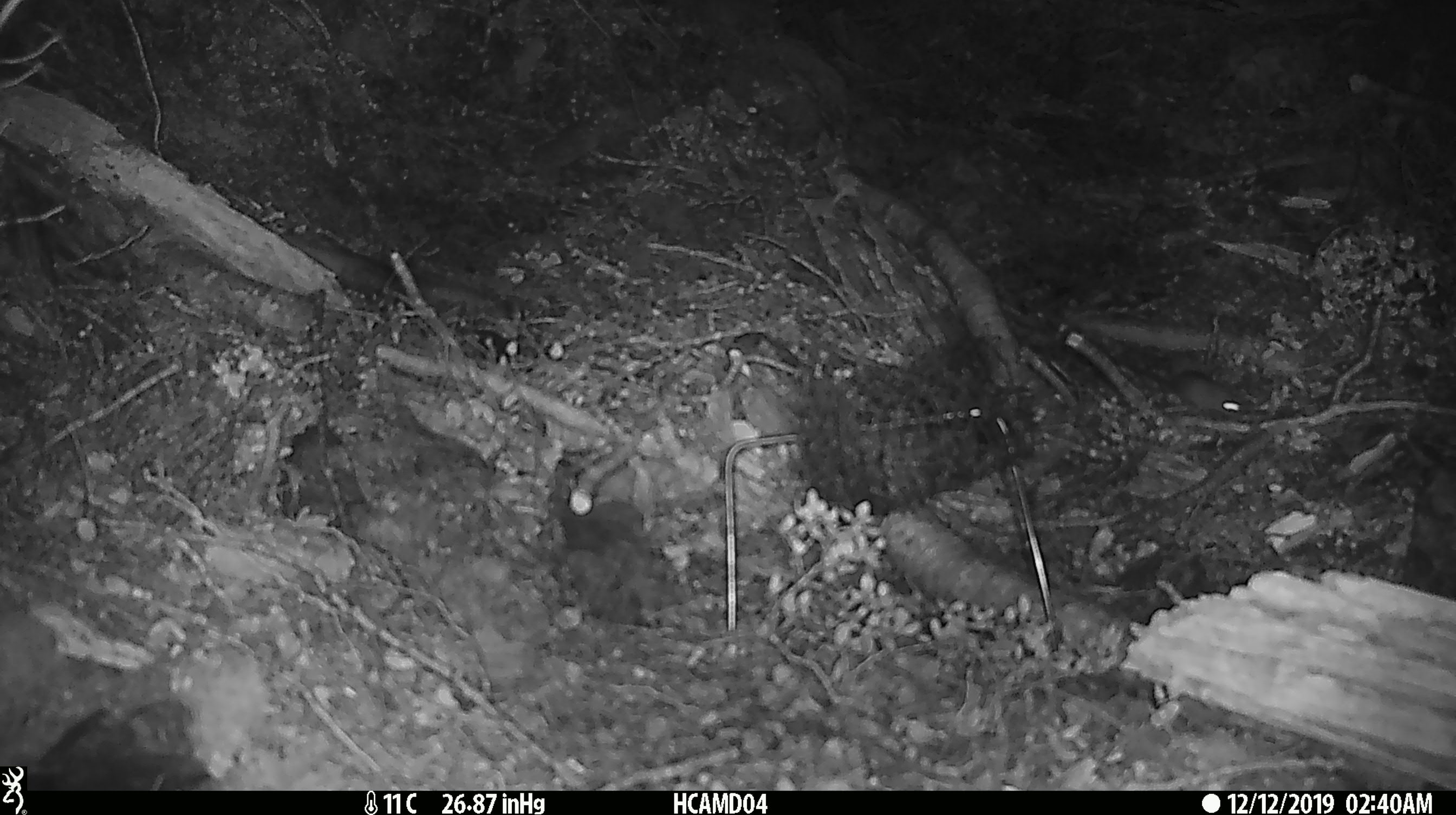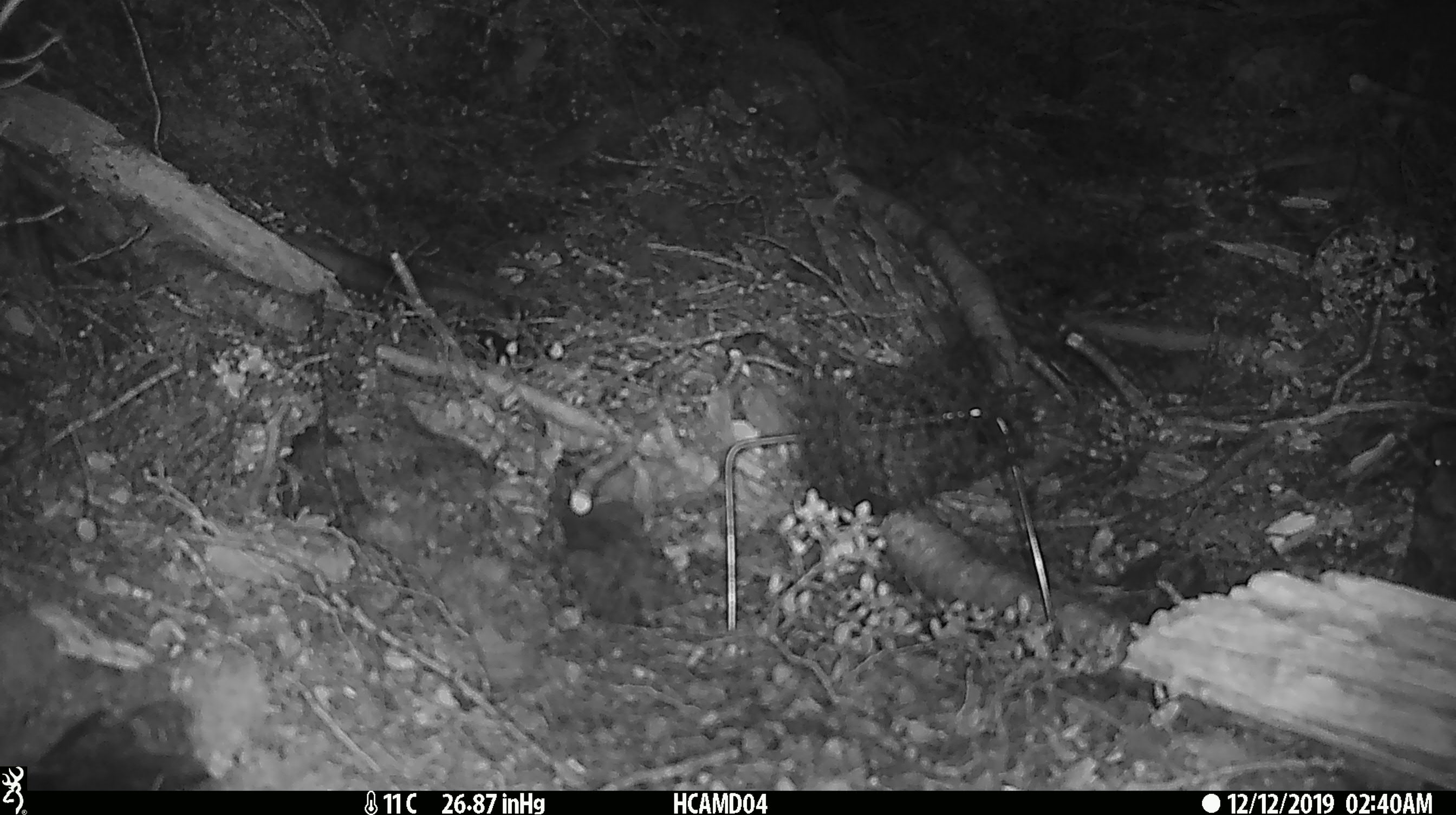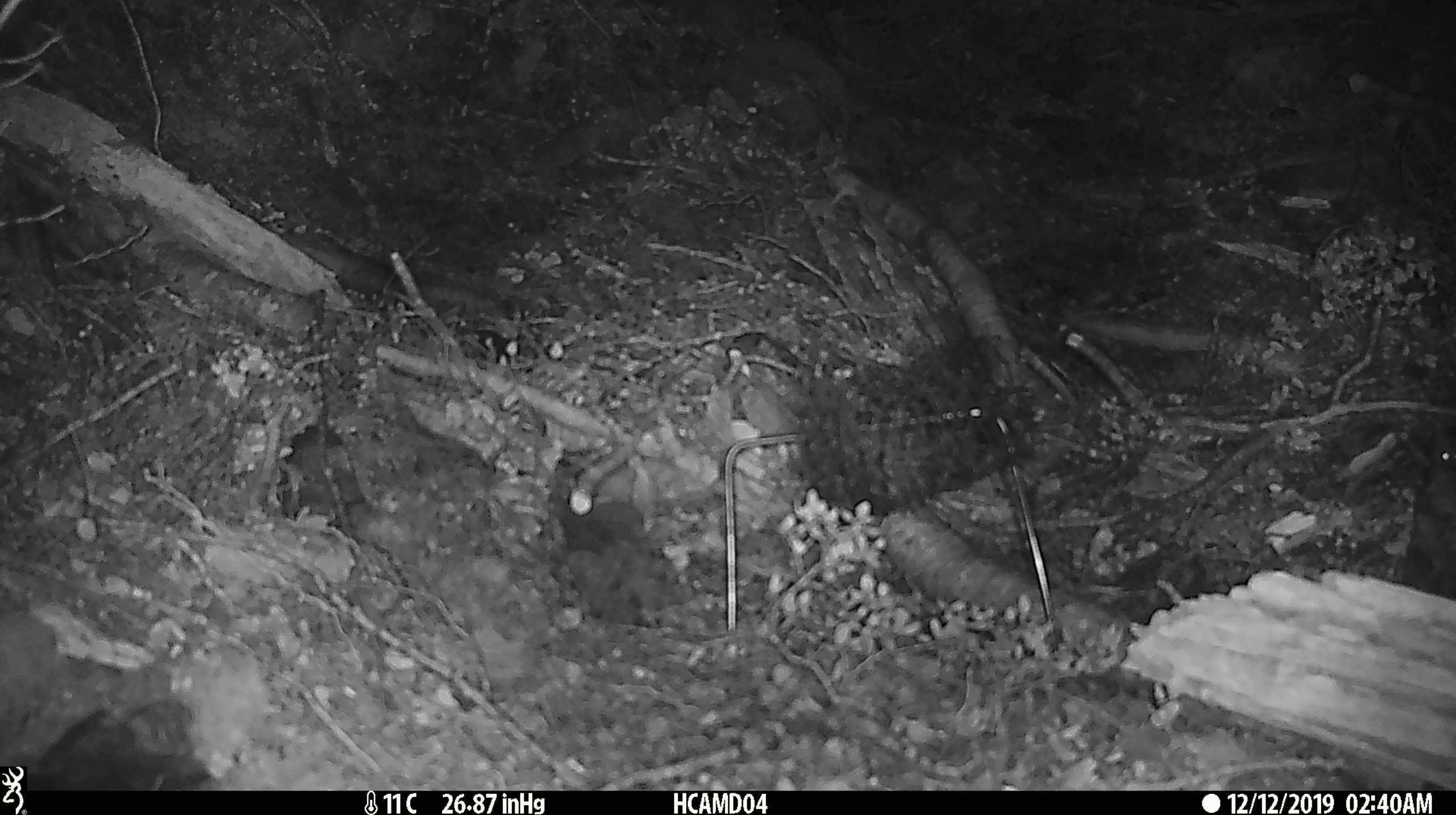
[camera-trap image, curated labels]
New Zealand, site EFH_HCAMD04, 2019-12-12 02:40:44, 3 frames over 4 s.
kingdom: Animalia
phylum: Chordata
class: Mammalia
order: Rodentia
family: Muridae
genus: Mus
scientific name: Mus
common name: mouse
Mouse (Mus).